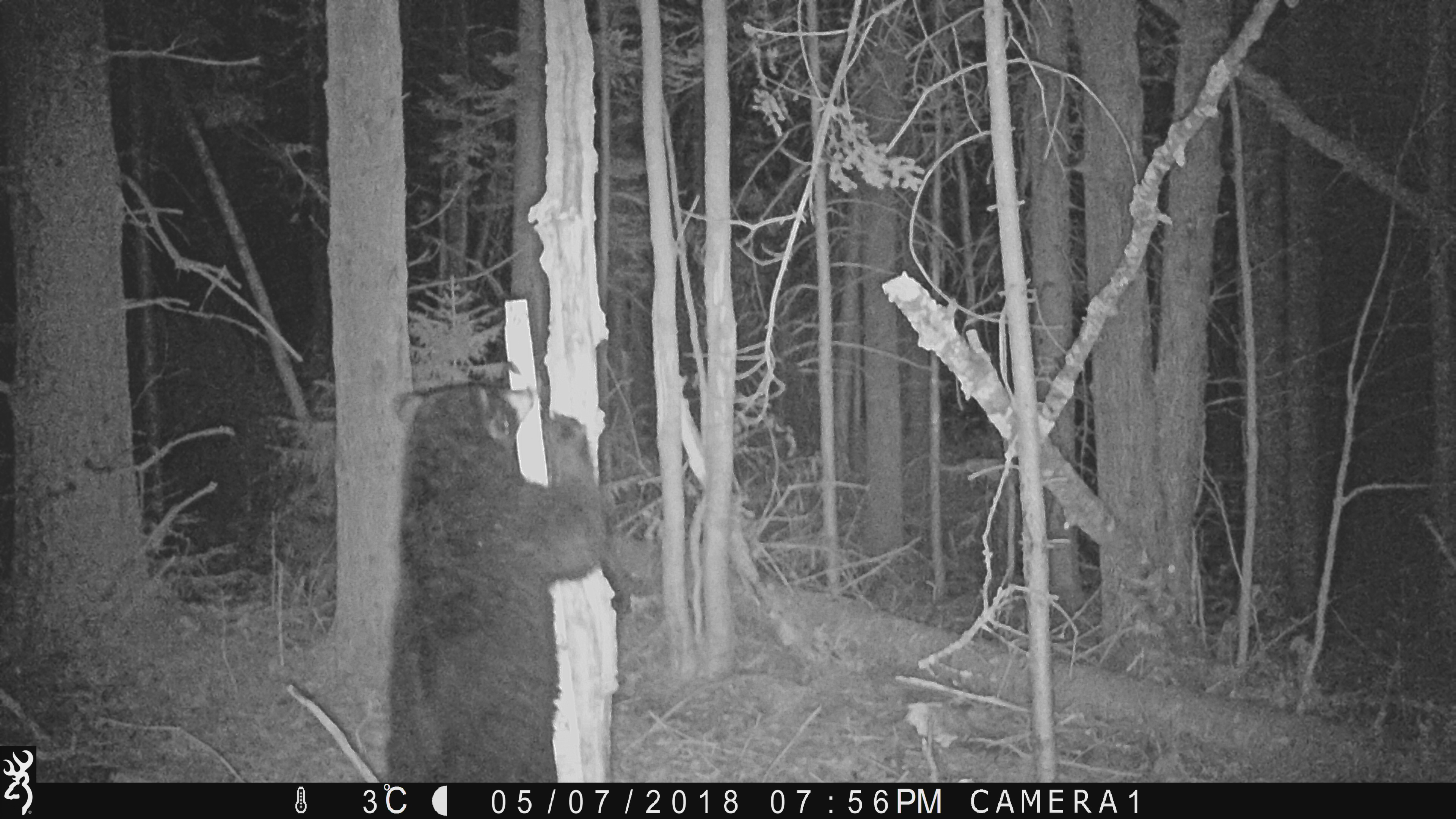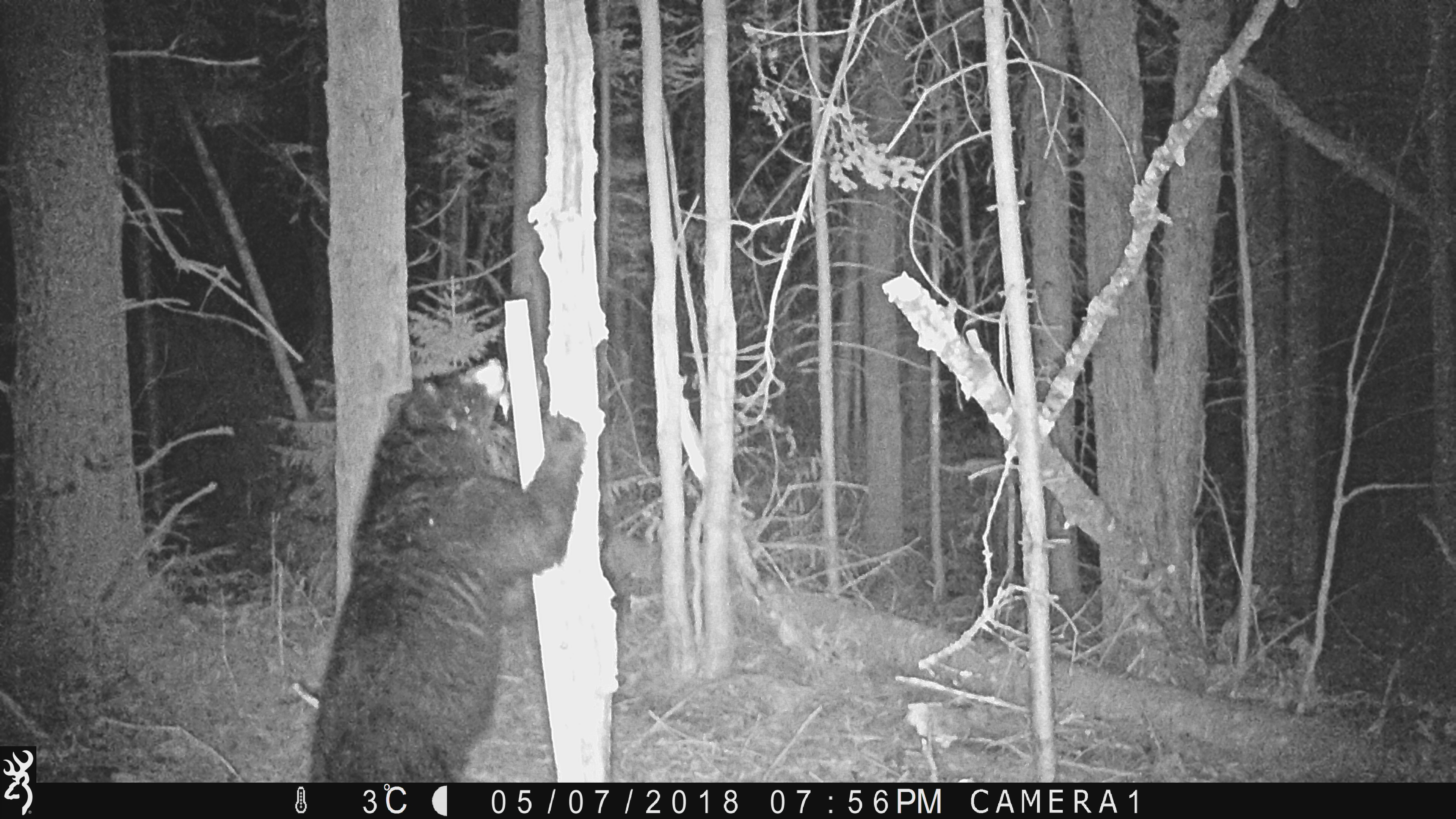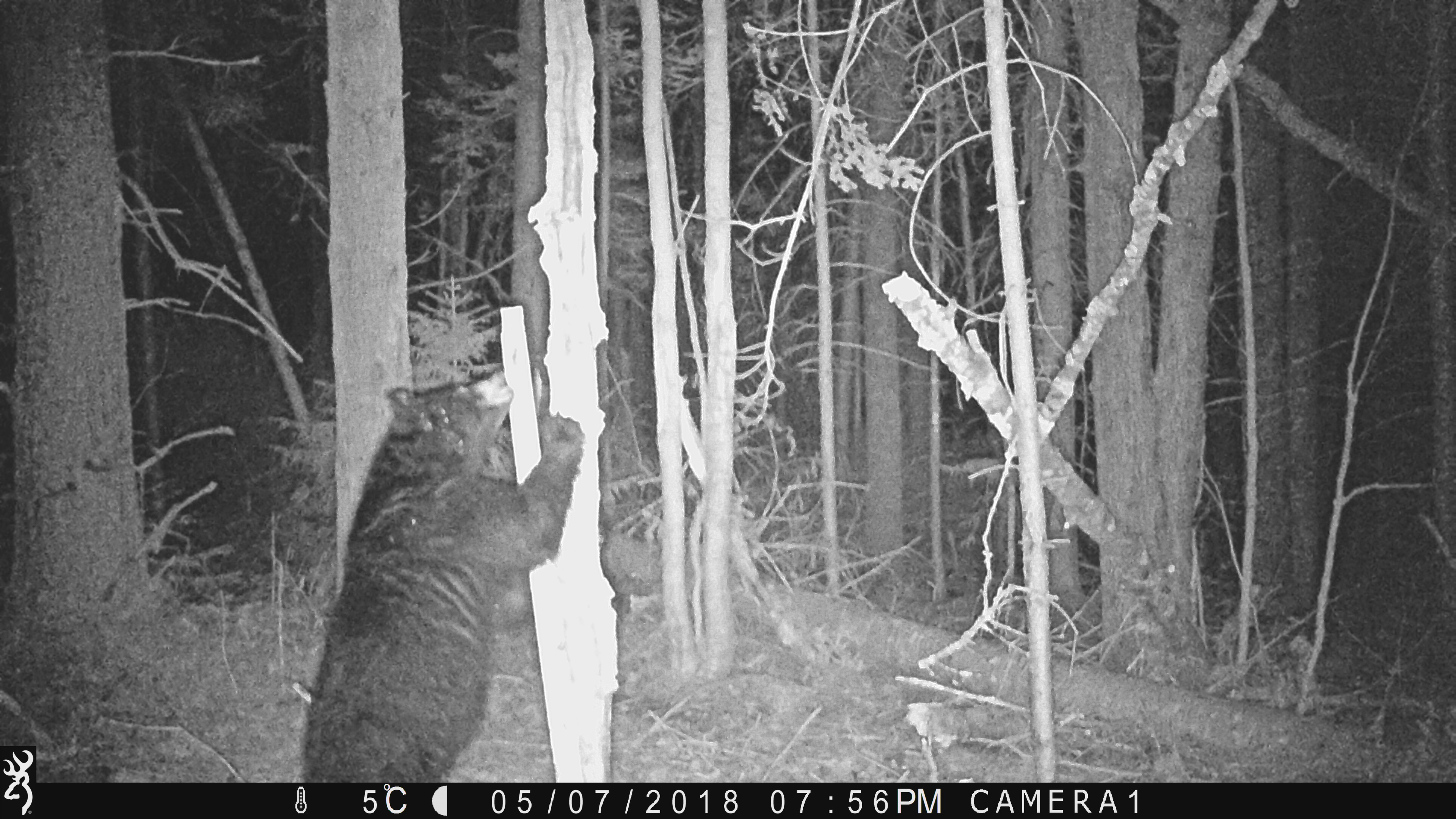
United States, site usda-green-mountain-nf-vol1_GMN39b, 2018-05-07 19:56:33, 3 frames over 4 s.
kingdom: Animalia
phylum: Chordata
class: Mammalia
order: Carnivora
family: Ursidae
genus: Ursus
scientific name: Ursus americanus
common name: black bear